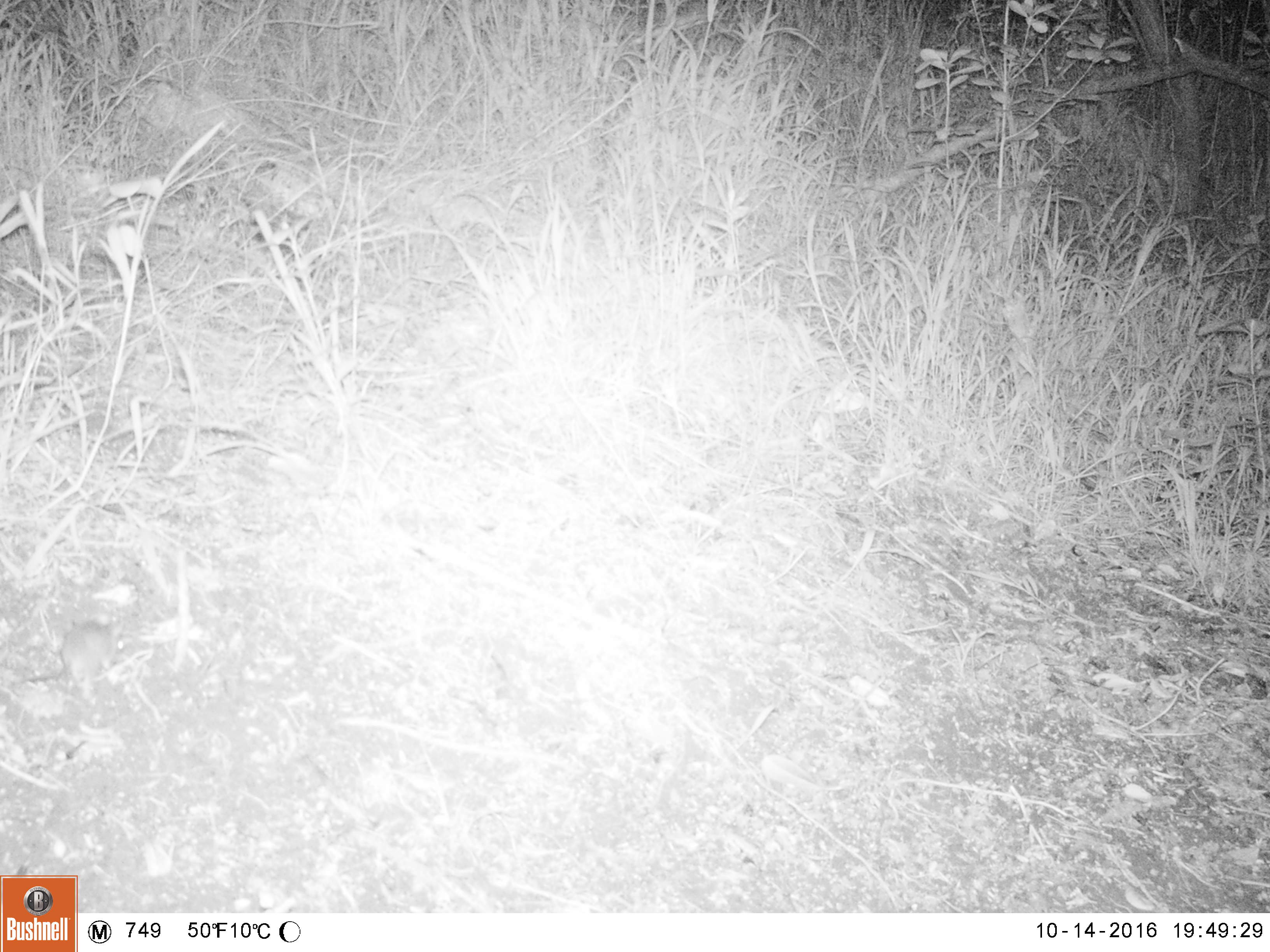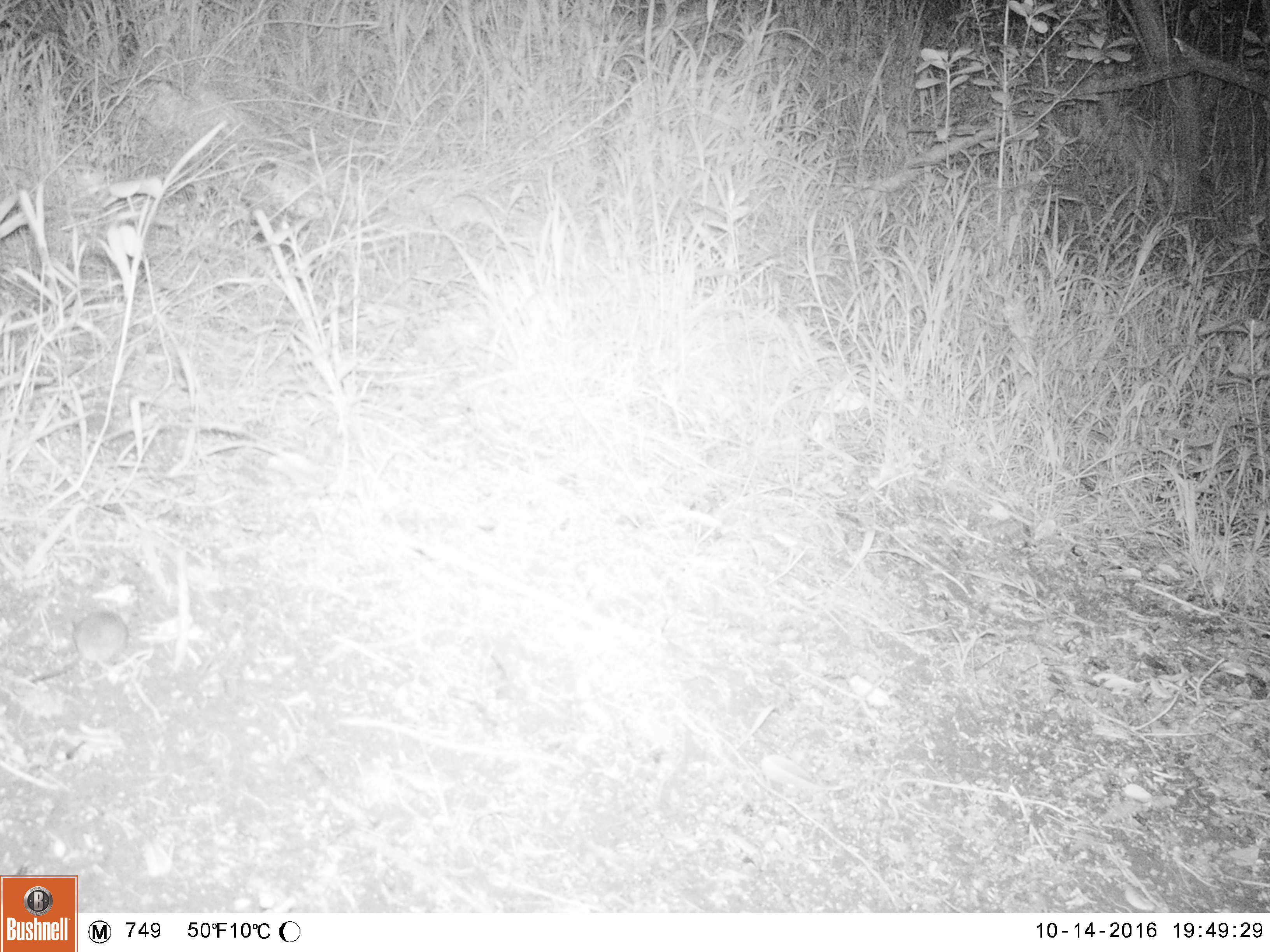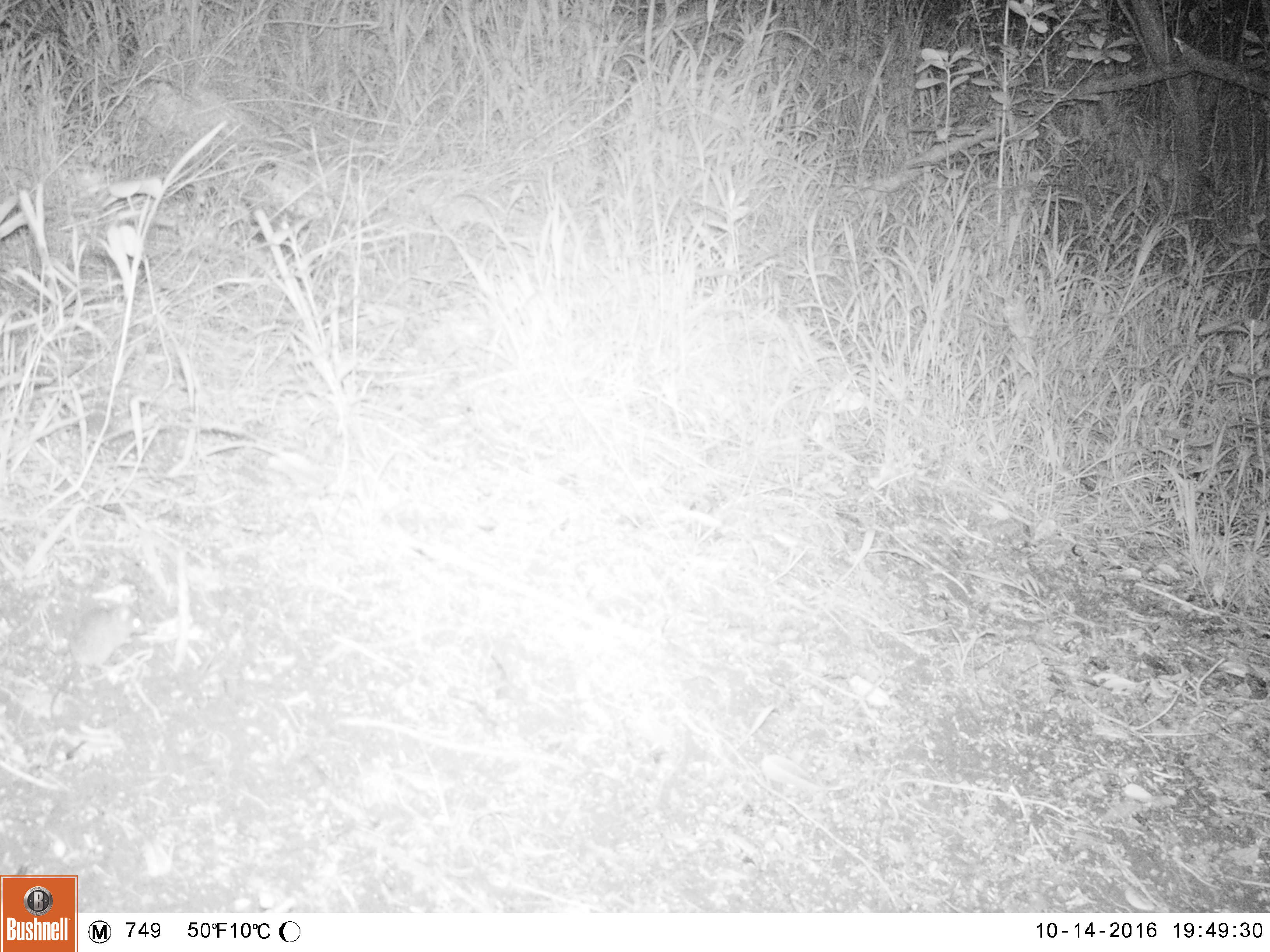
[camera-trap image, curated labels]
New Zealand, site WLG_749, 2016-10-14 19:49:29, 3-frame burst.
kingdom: Animalia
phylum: Chordata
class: Mammalia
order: Rodentia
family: Muridae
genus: Mus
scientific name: Mus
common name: mouse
Mouse (Mus).